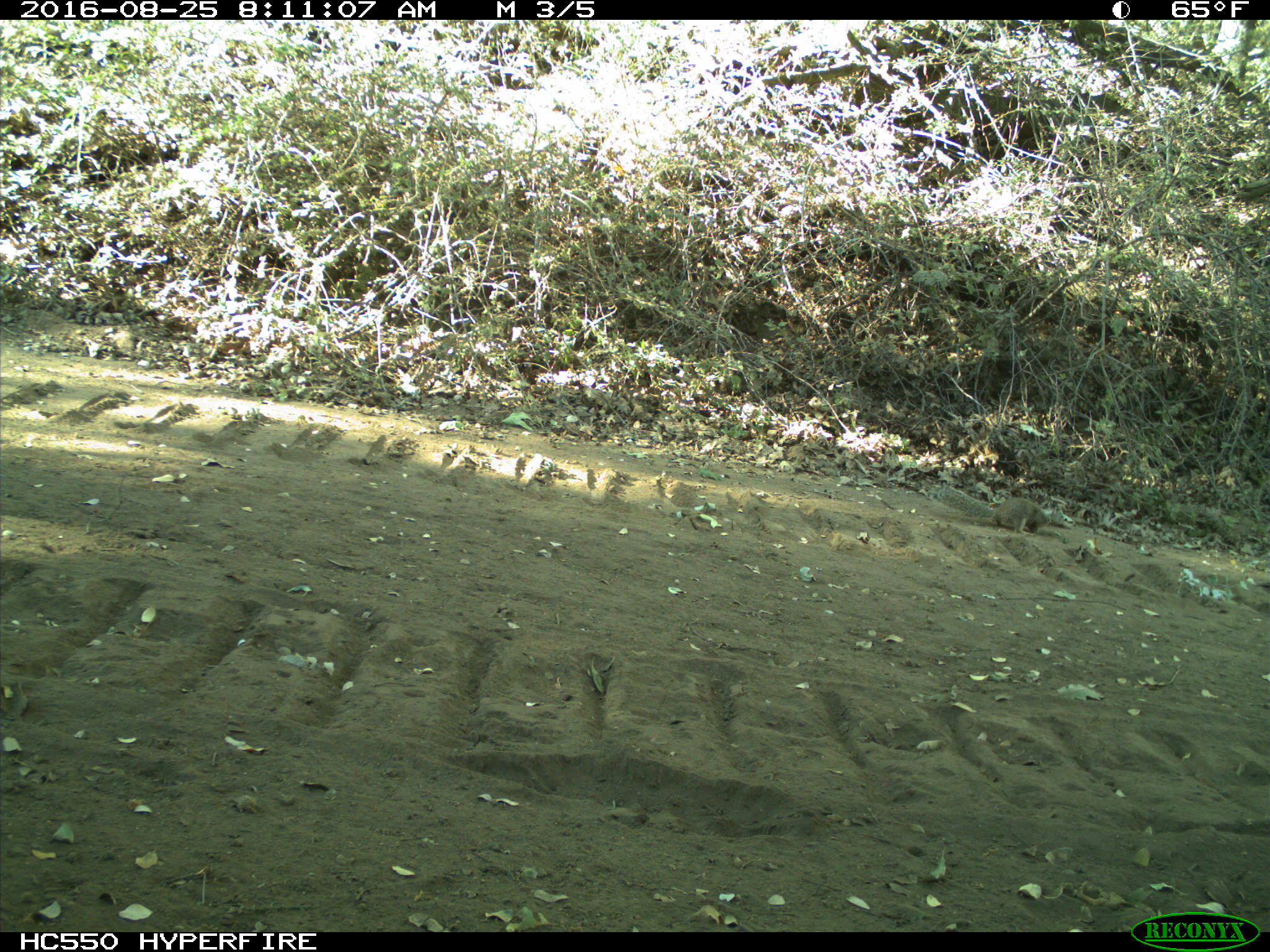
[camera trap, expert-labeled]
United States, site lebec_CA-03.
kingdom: Animalia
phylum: Chordata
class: Mammalia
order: Rodentia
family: Sciuridae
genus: Otospermophilus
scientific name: Otospermophilus beecheyi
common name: california ground squirrel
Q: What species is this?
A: Otospermophilus beecheyi (california ground squirrel).